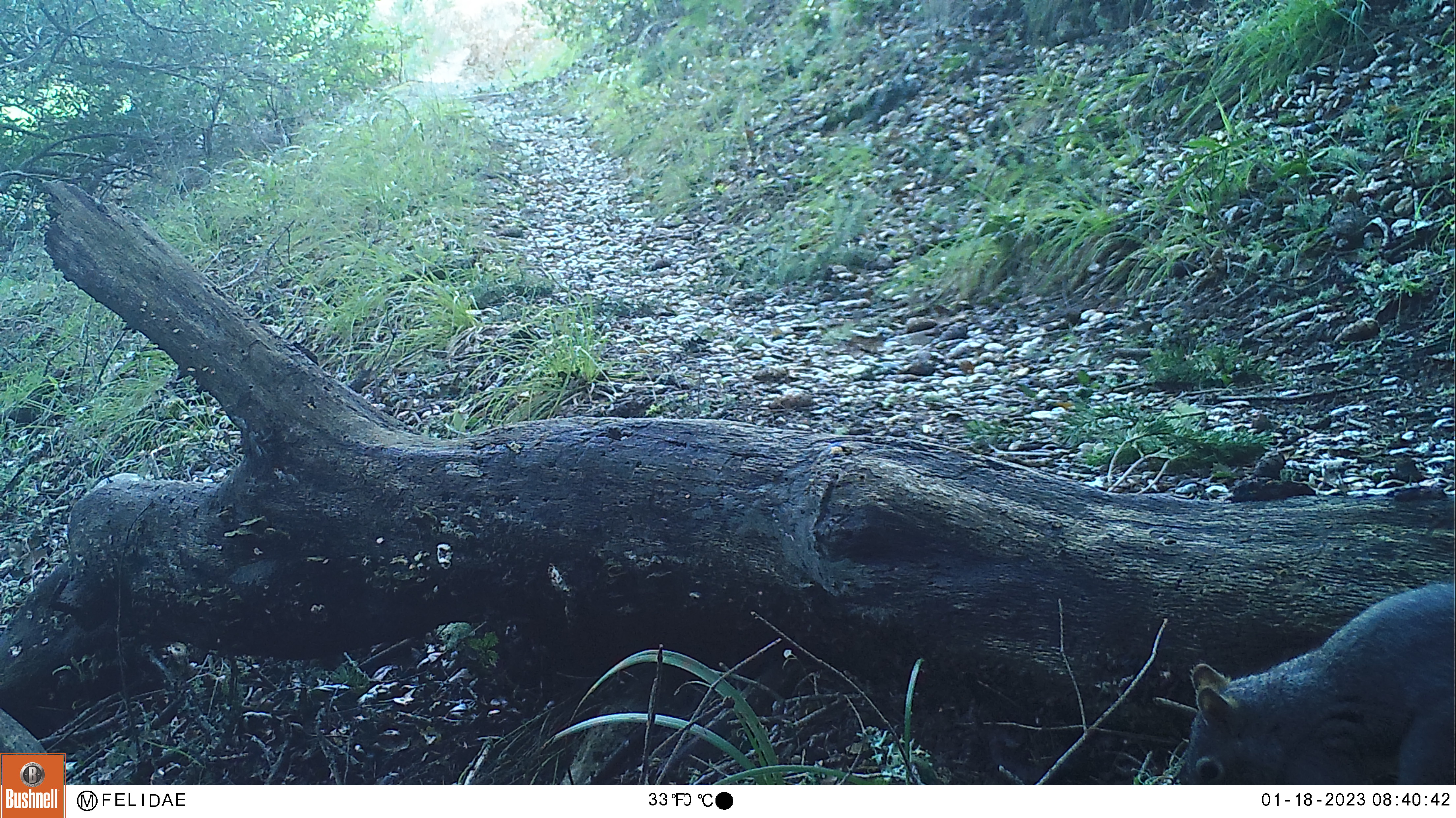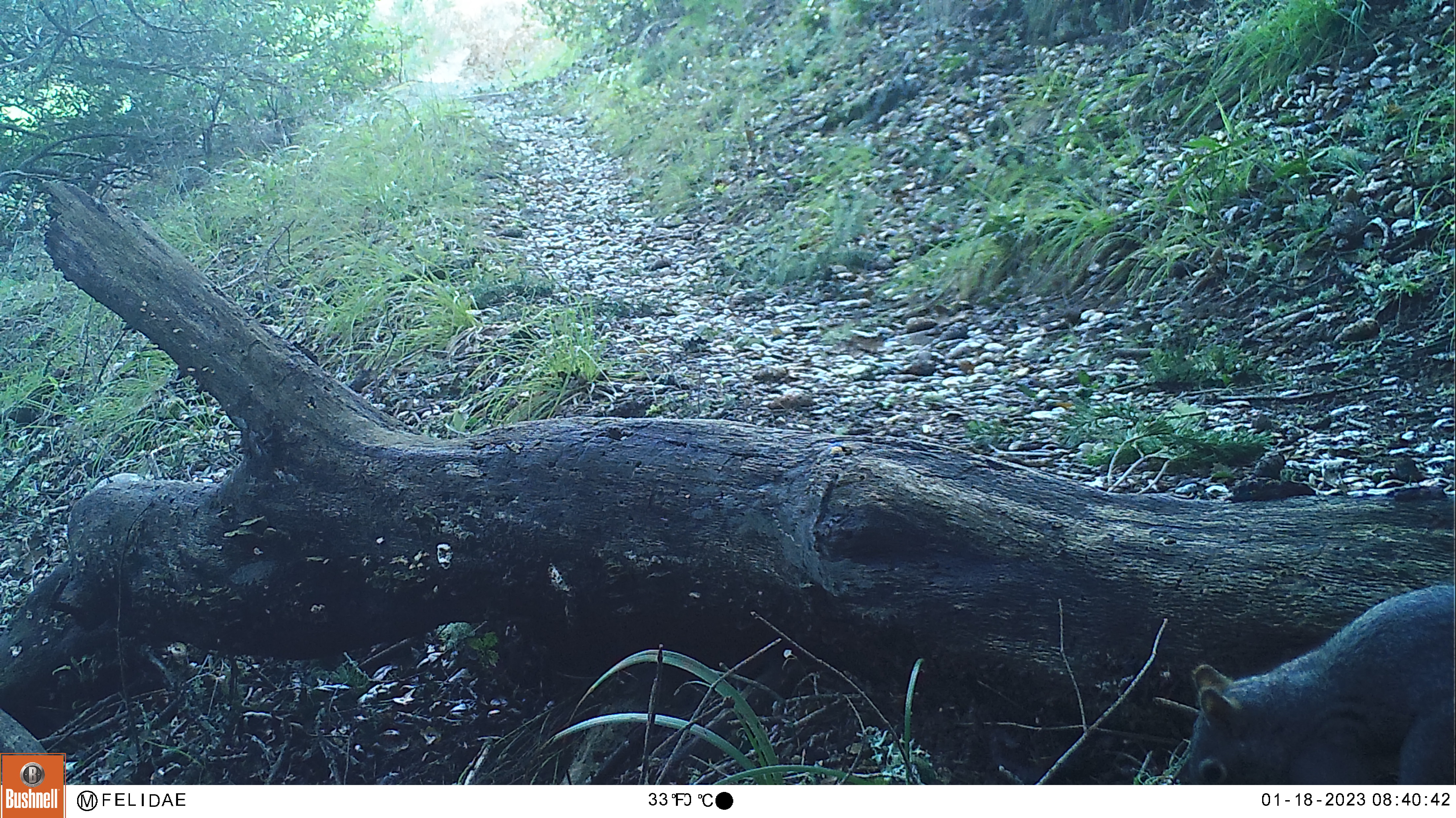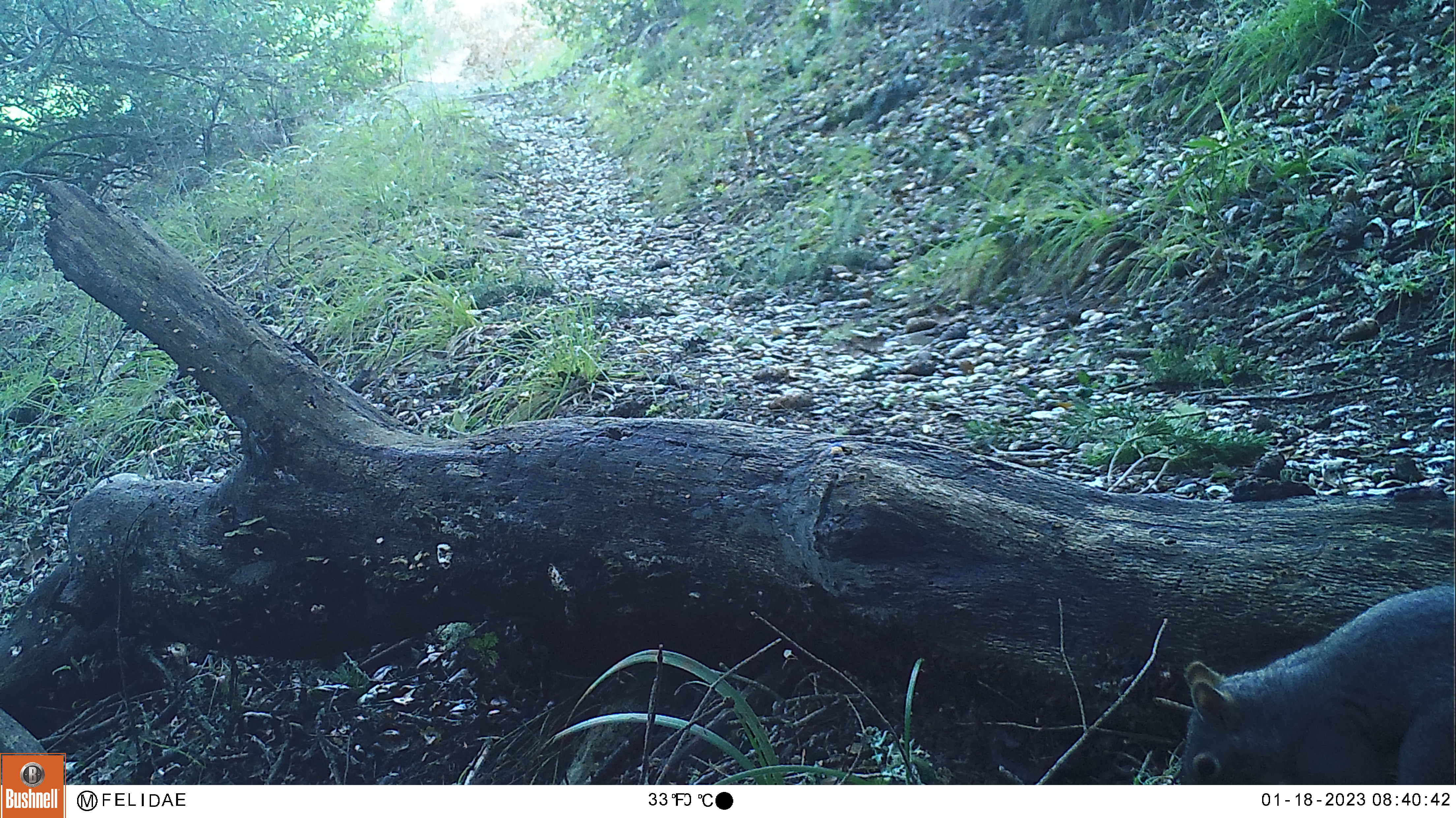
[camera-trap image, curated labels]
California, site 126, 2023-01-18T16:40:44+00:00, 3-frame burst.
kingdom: Animalia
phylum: Chordata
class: Mammalia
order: Rodentia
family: Sciuridae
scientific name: Sciuridae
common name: squirrel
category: unknown squirrel